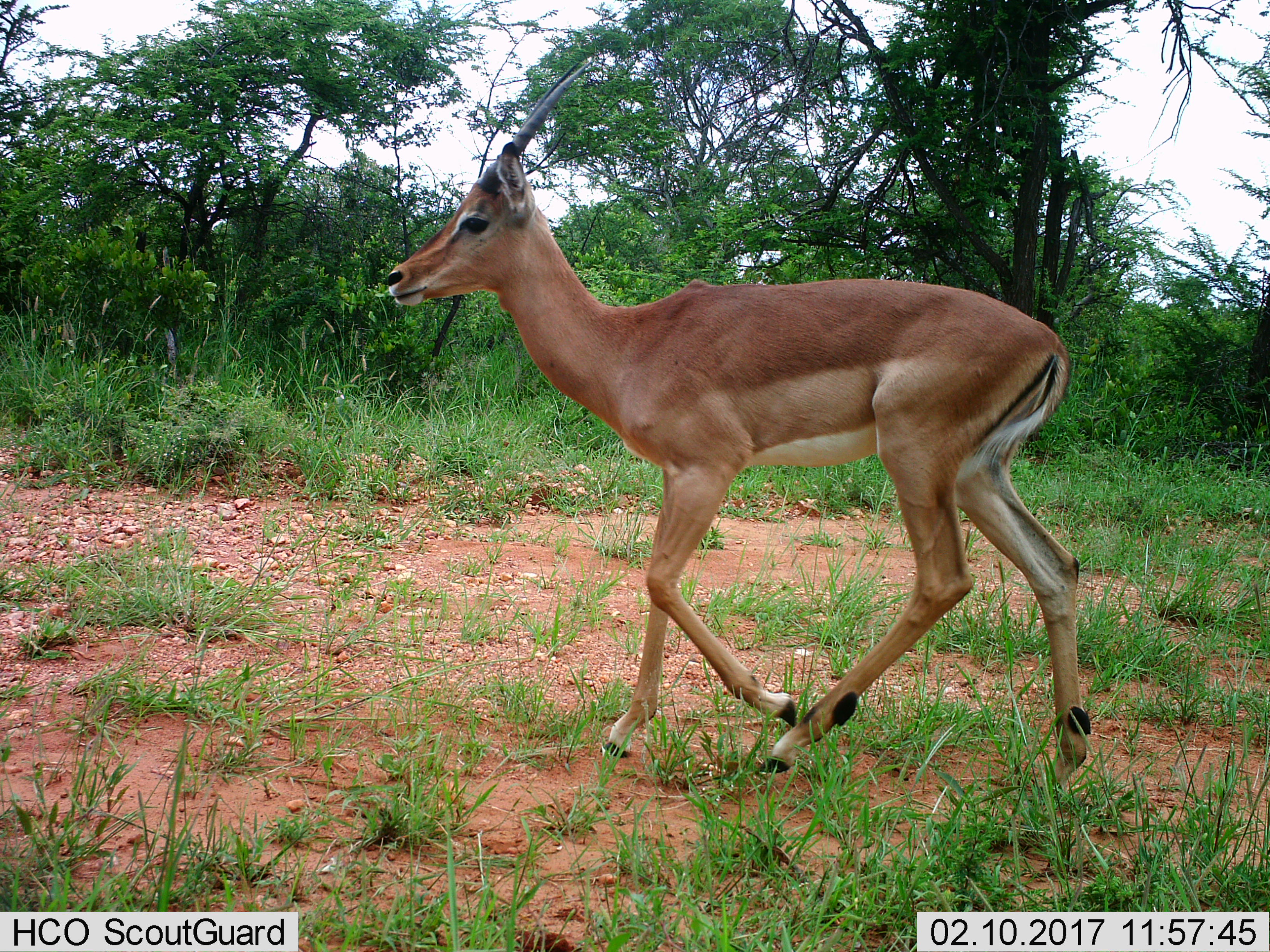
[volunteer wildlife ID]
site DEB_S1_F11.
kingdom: Animalia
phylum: Chordata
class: Mammalia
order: Artiodactyla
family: Bovidae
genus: Aepyceros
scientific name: Aepyceros melampus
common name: impala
Impala (Aepyceros melampus), count 1. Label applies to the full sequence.